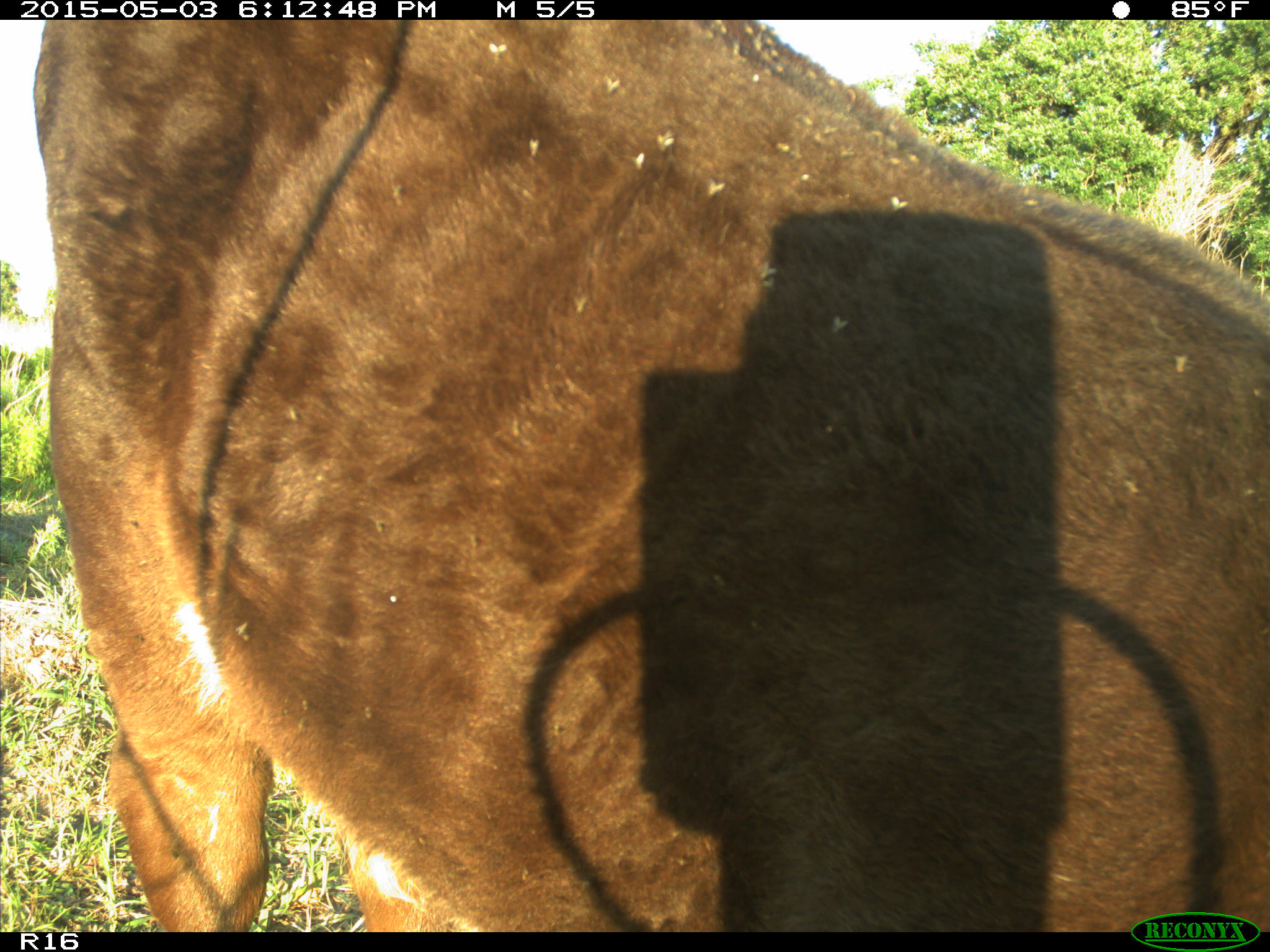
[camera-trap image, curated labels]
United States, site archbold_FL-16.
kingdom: Animalia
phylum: Chordata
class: Mammalia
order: Artiodactyla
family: Bovidae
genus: Bos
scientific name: Bos taurus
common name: domestic cow